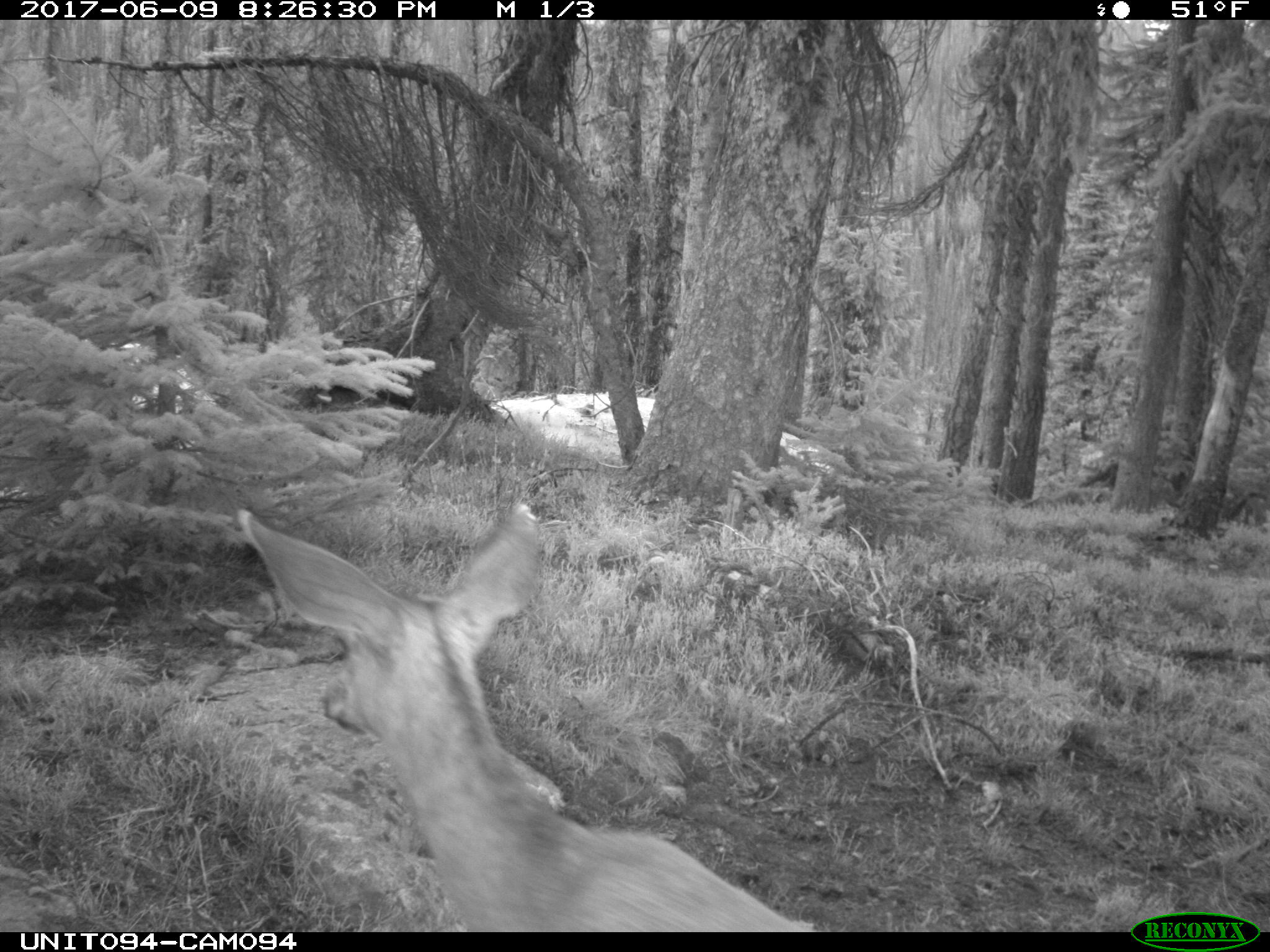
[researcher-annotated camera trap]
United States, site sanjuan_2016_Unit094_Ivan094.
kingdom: Animalia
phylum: Chordata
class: Mammalia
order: Artiodactyla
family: Cervidae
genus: Odocoileus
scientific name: Odocoileus hemionus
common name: mule deer